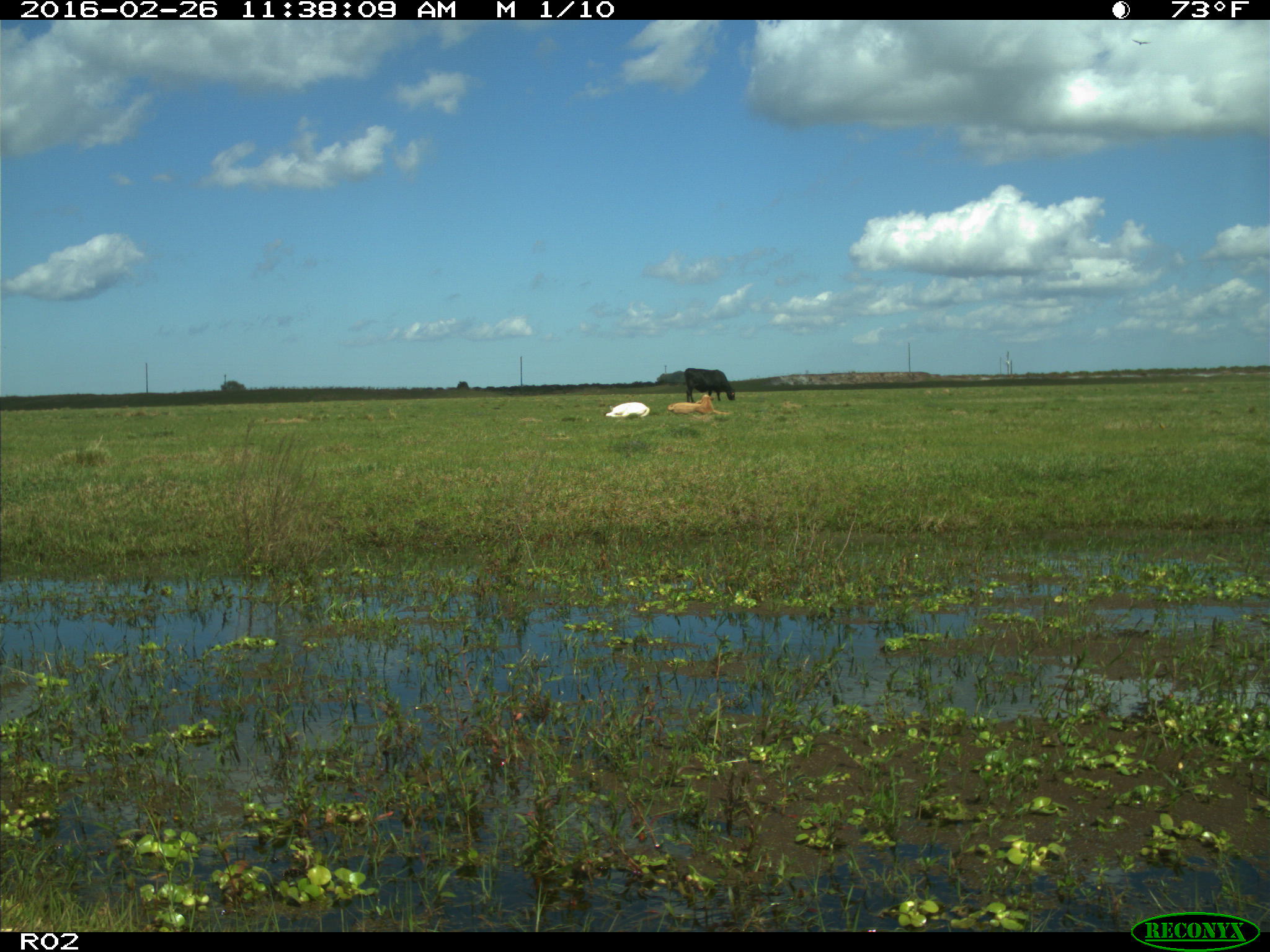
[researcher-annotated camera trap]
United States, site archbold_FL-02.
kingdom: Animalia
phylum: Chordata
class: Mammalia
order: Artiodactyla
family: Bovidae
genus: Bos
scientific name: Bos taurus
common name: domestic cow